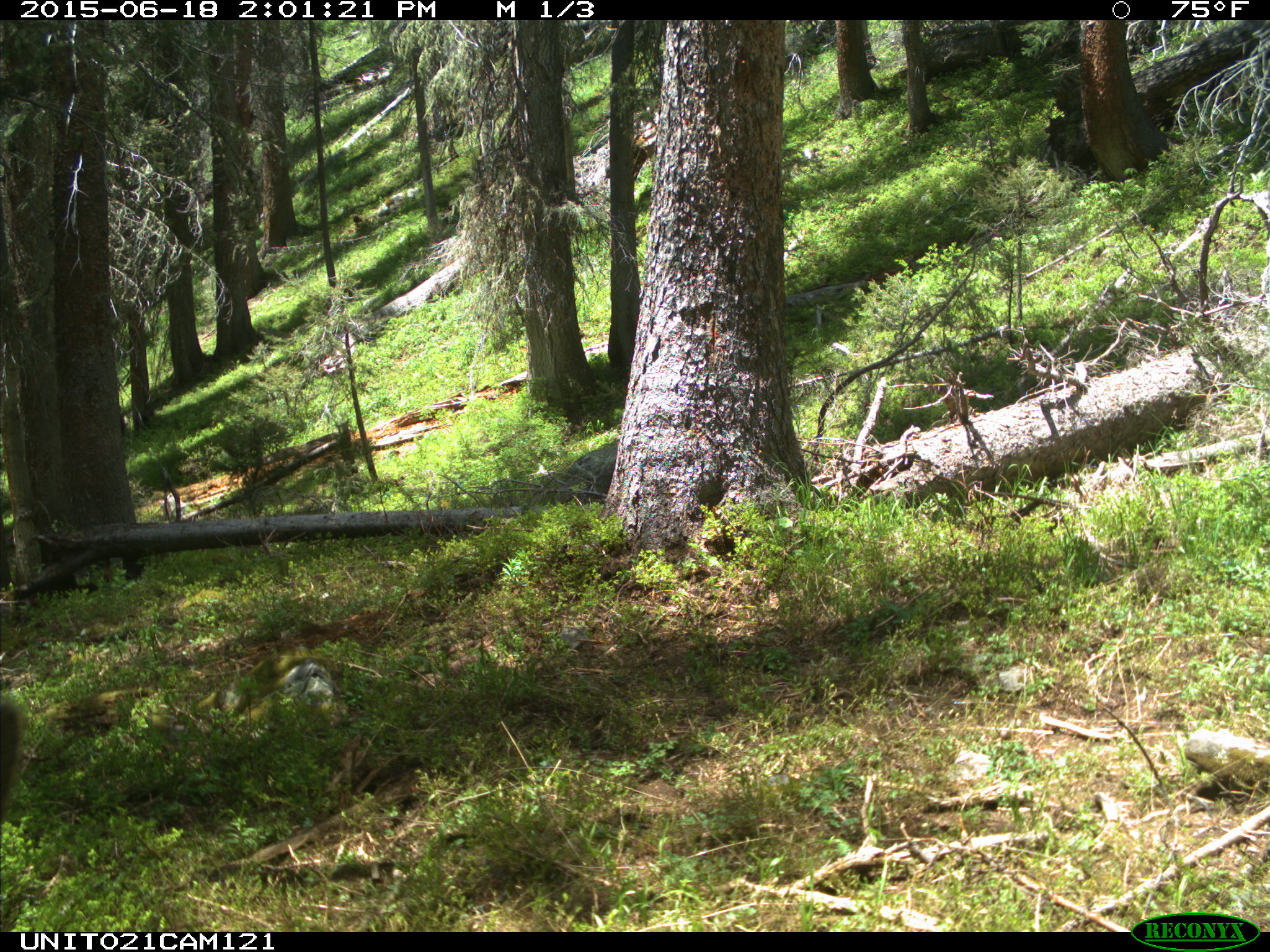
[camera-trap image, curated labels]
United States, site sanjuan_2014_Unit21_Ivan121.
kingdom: Animalia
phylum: Chordata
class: Mammalia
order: Artiodactyla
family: Cervidae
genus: Cervus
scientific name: Cervus elaphus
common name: red deer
Cervus elaphus (red deer).